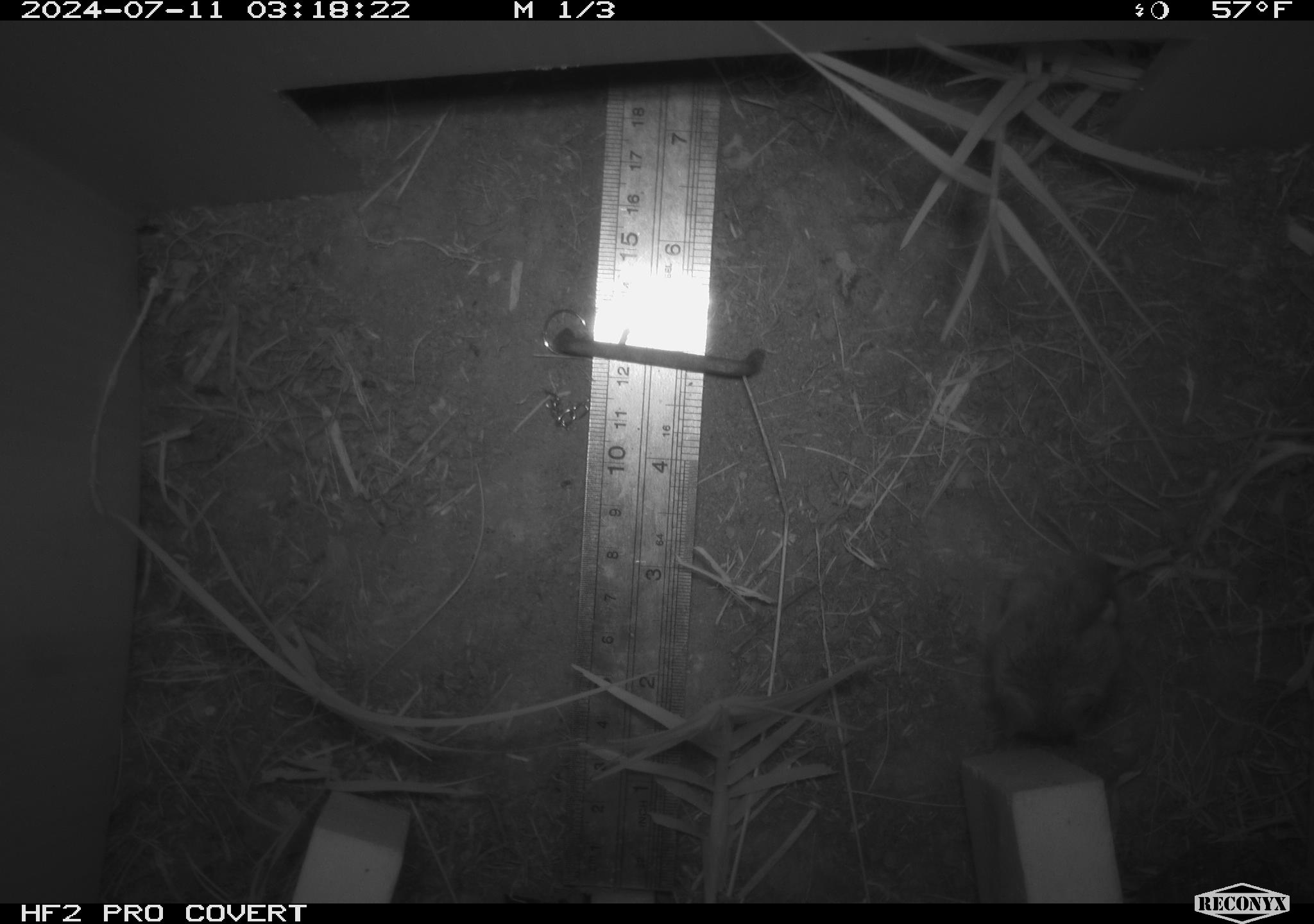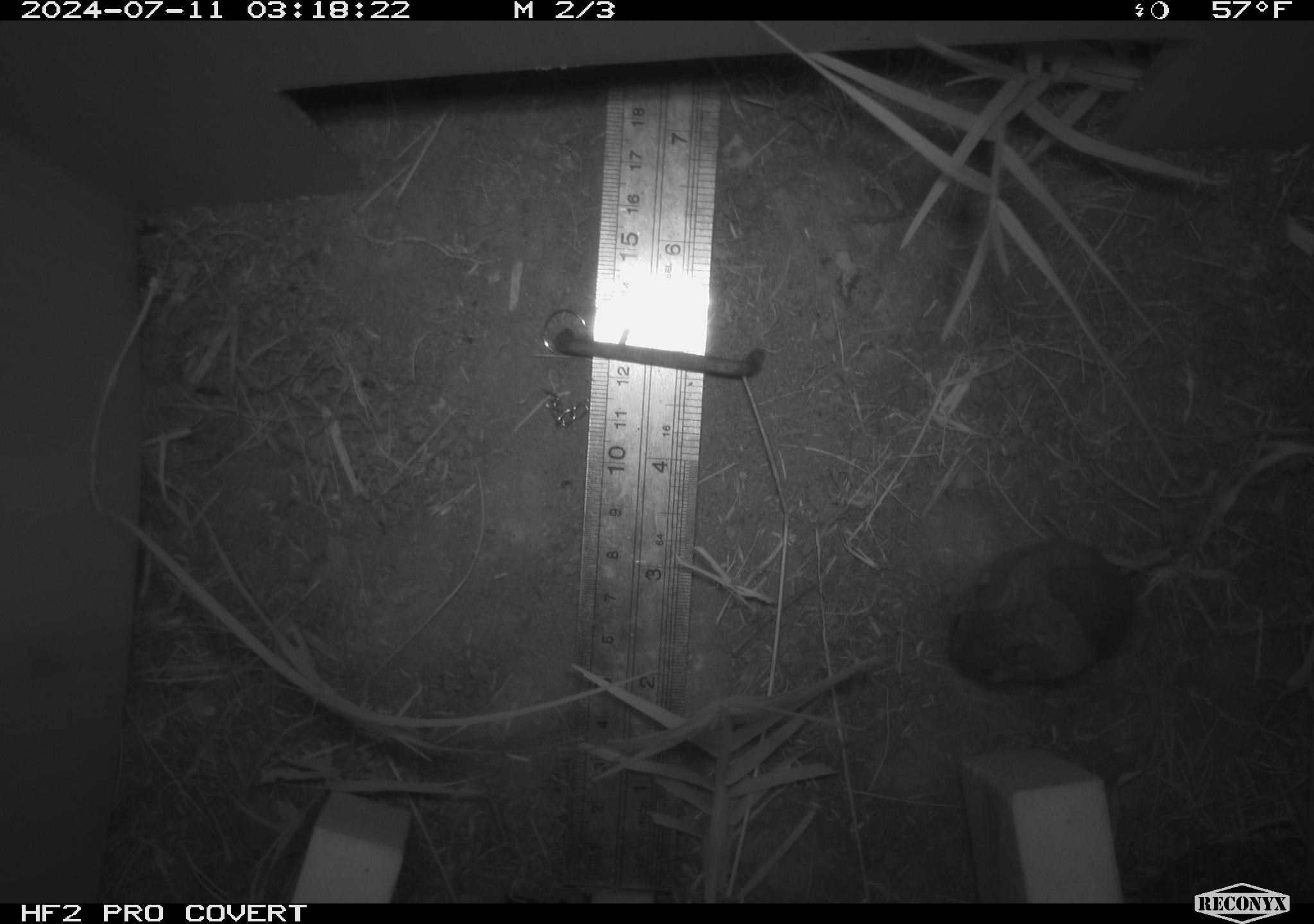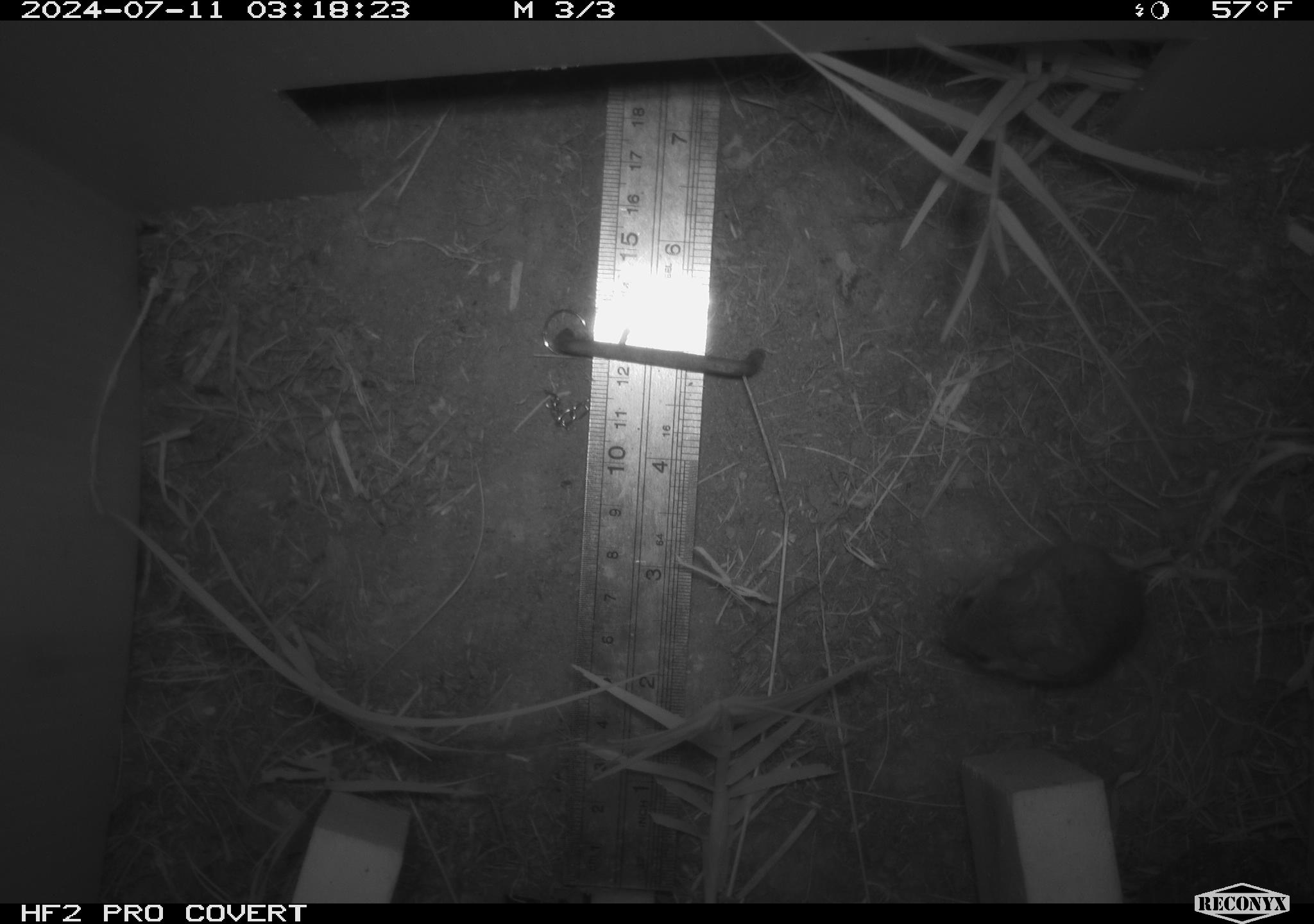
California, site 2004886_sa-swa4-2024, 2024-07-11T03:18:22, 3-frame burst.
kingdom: Animalia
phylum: Chordata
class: Mammalia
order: Rodentia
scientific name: Rodentia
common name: mouse species